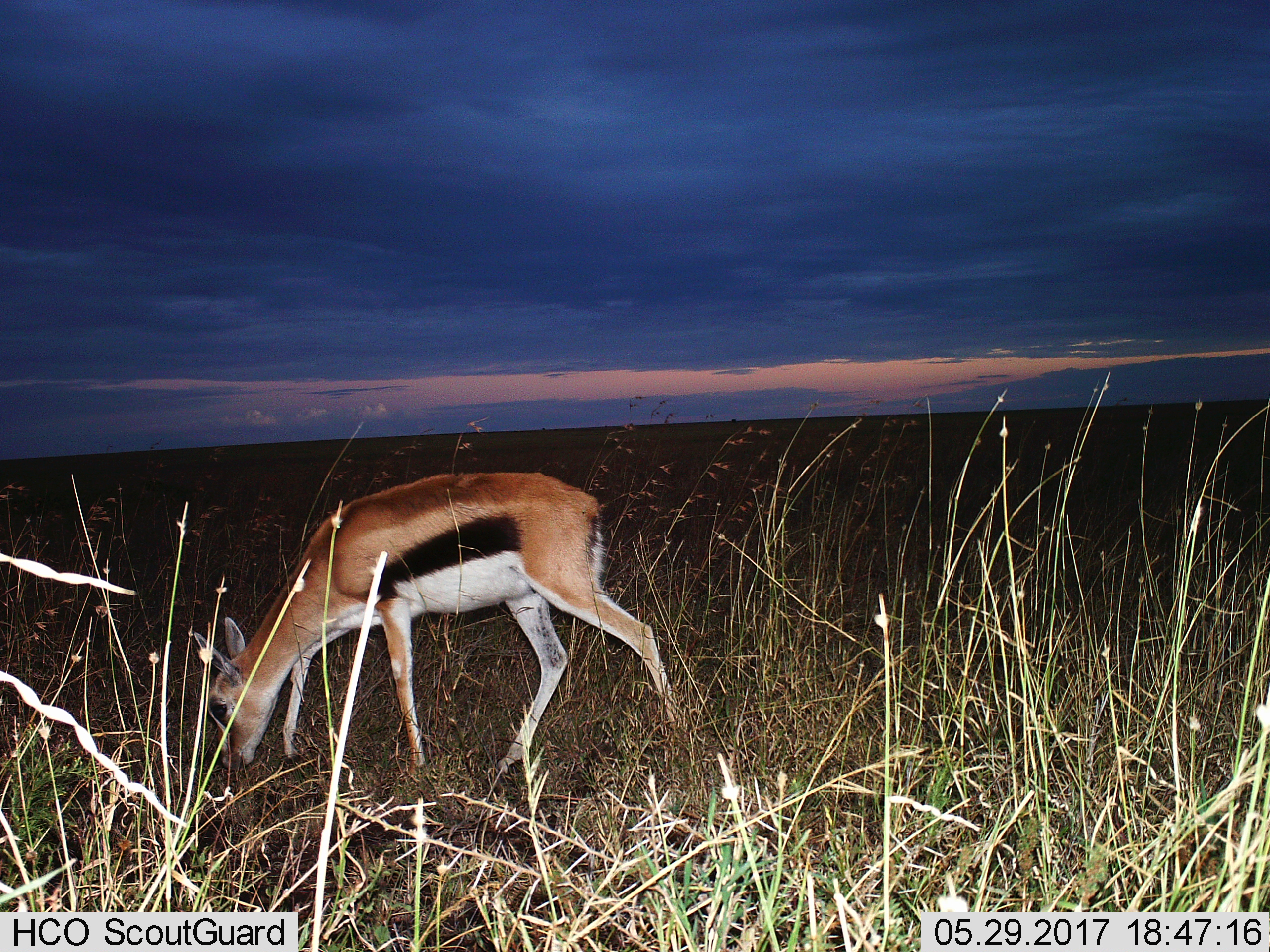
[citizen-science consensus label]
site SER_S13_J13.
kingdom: Animalia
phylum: Chordata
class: Mammalia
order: Artiodactyla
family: Bovidae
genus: Eudorcas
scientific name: Eudorcas thomsonii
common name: thomson's gazelle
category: gazellethomsons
Gazellethomsons (thomson's gazelle) (Eudorcas thomsonii), count 1. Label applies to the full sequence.